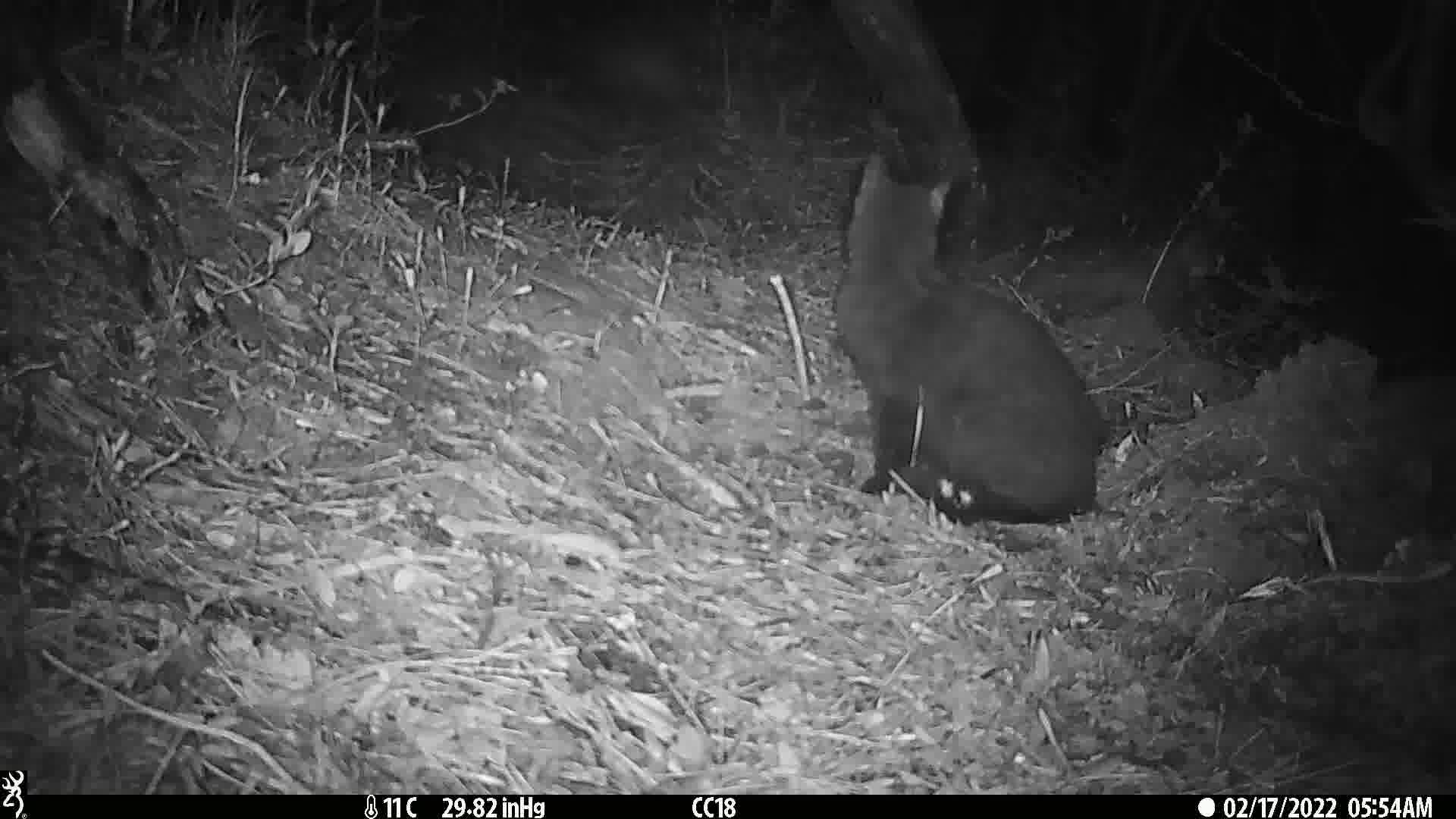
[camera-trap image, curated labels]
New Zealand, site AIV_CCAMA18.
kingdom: Animalia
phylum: Chordata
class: Mammalia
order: Carnivora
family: Felidae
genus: Felis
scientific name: Felis catus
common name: domestic cat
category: cat